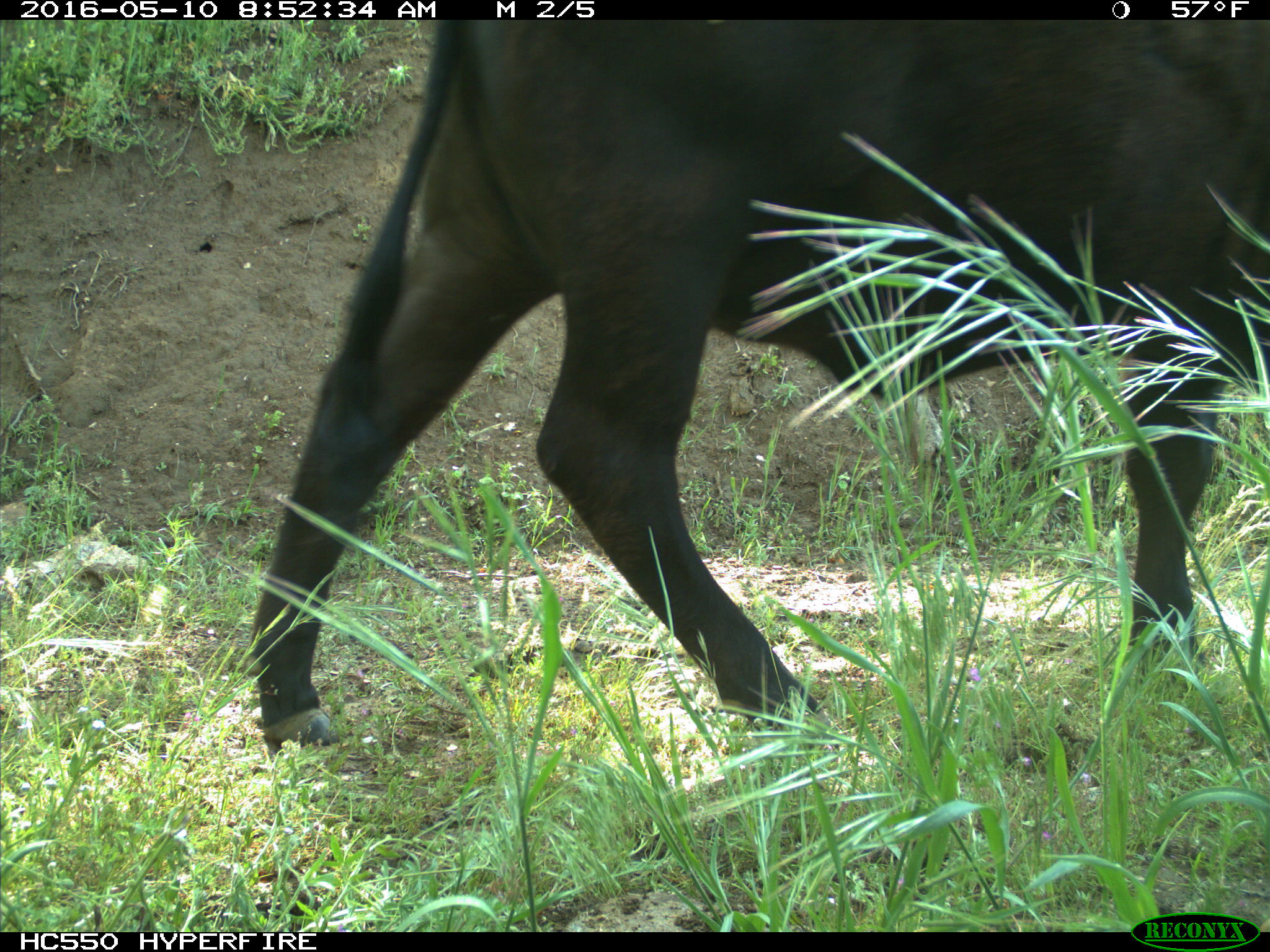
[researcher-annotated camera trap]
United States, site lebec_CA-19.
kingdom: Animalia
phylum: Chordata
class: Mammalia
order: Artiodactyla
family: Bovidae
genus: Bos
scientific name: Bos taurus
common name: domestic cow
Bos taurus (domestic cow).